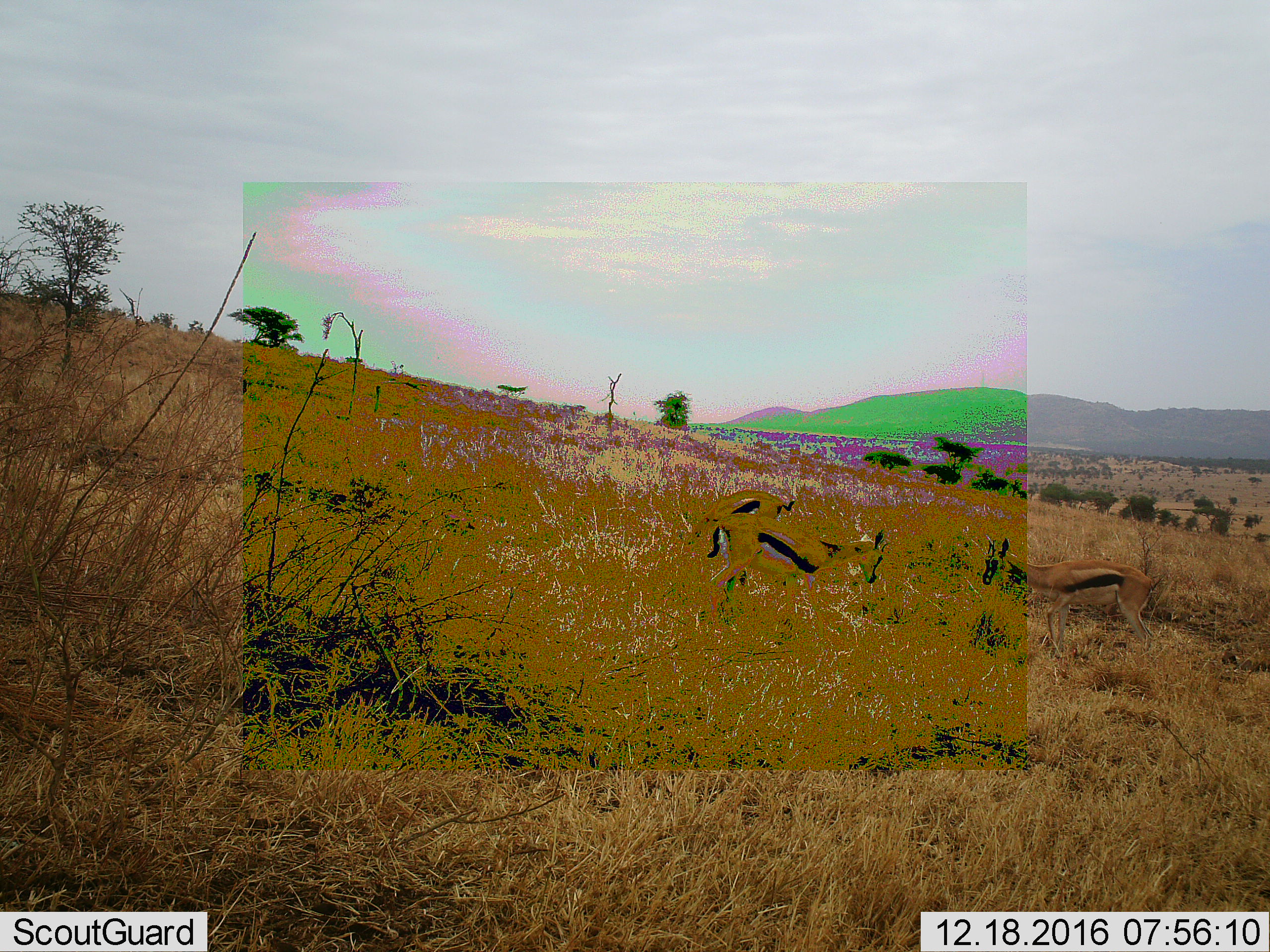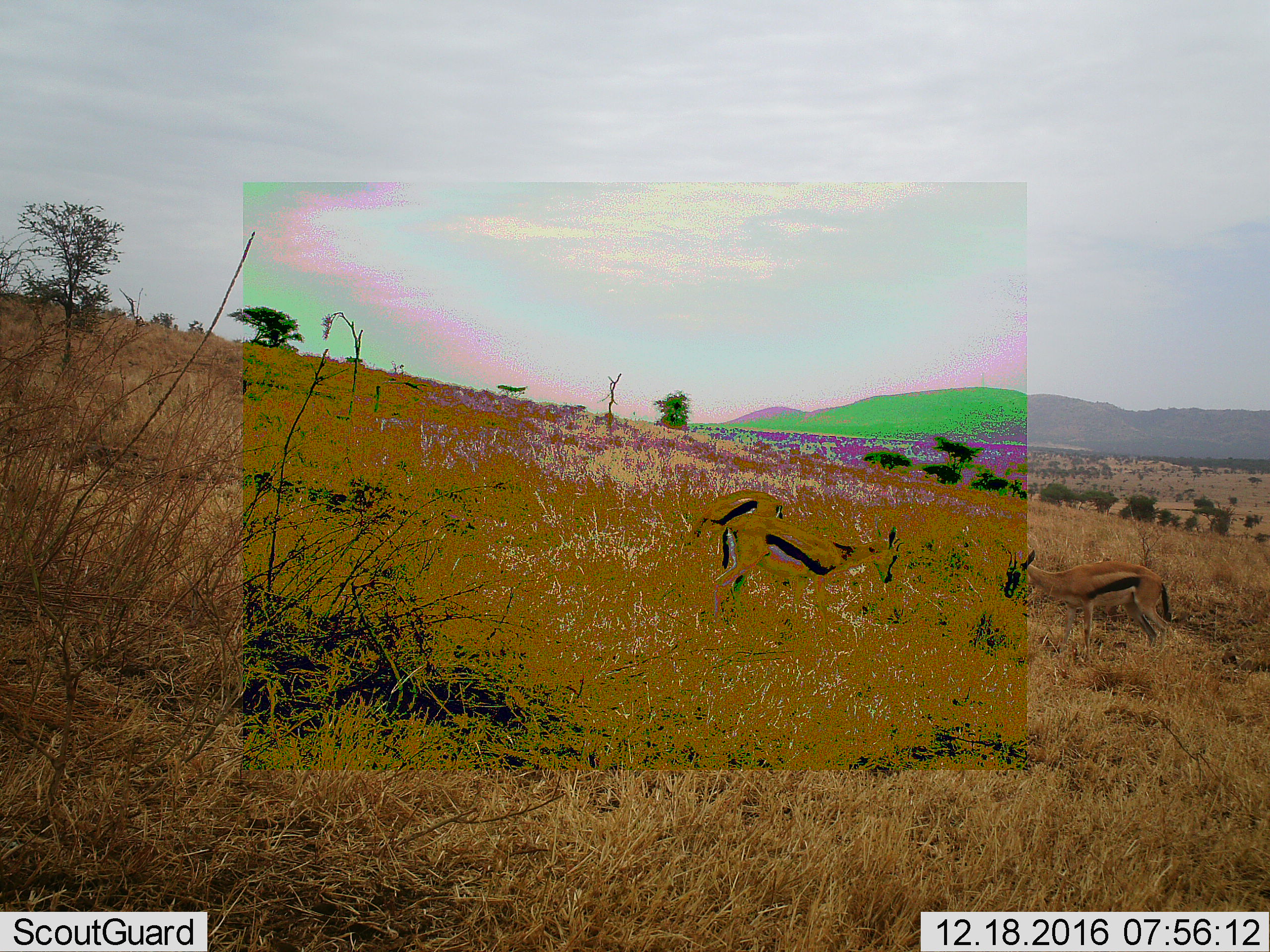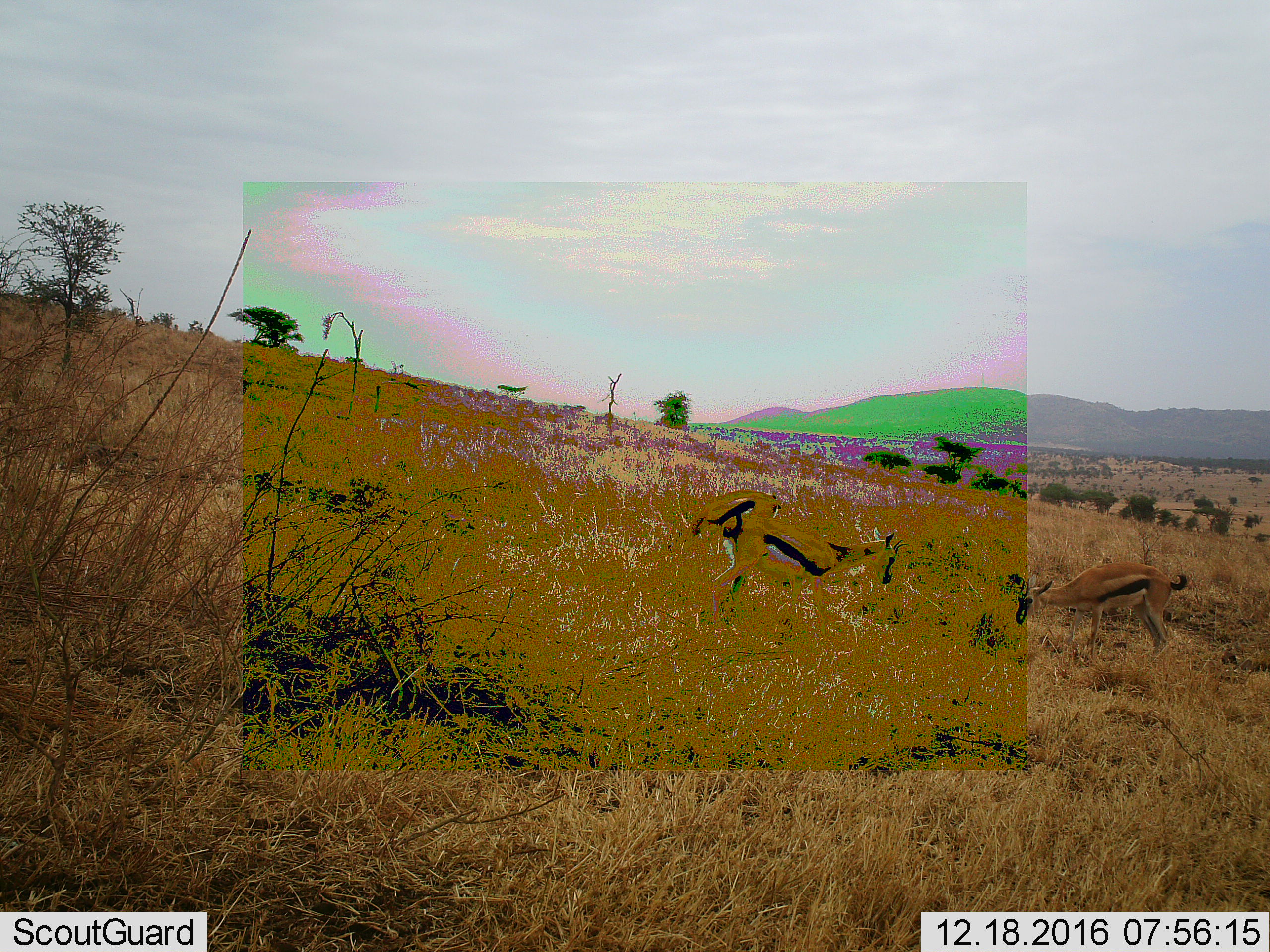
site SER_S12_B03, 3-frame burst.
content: unidentified animal